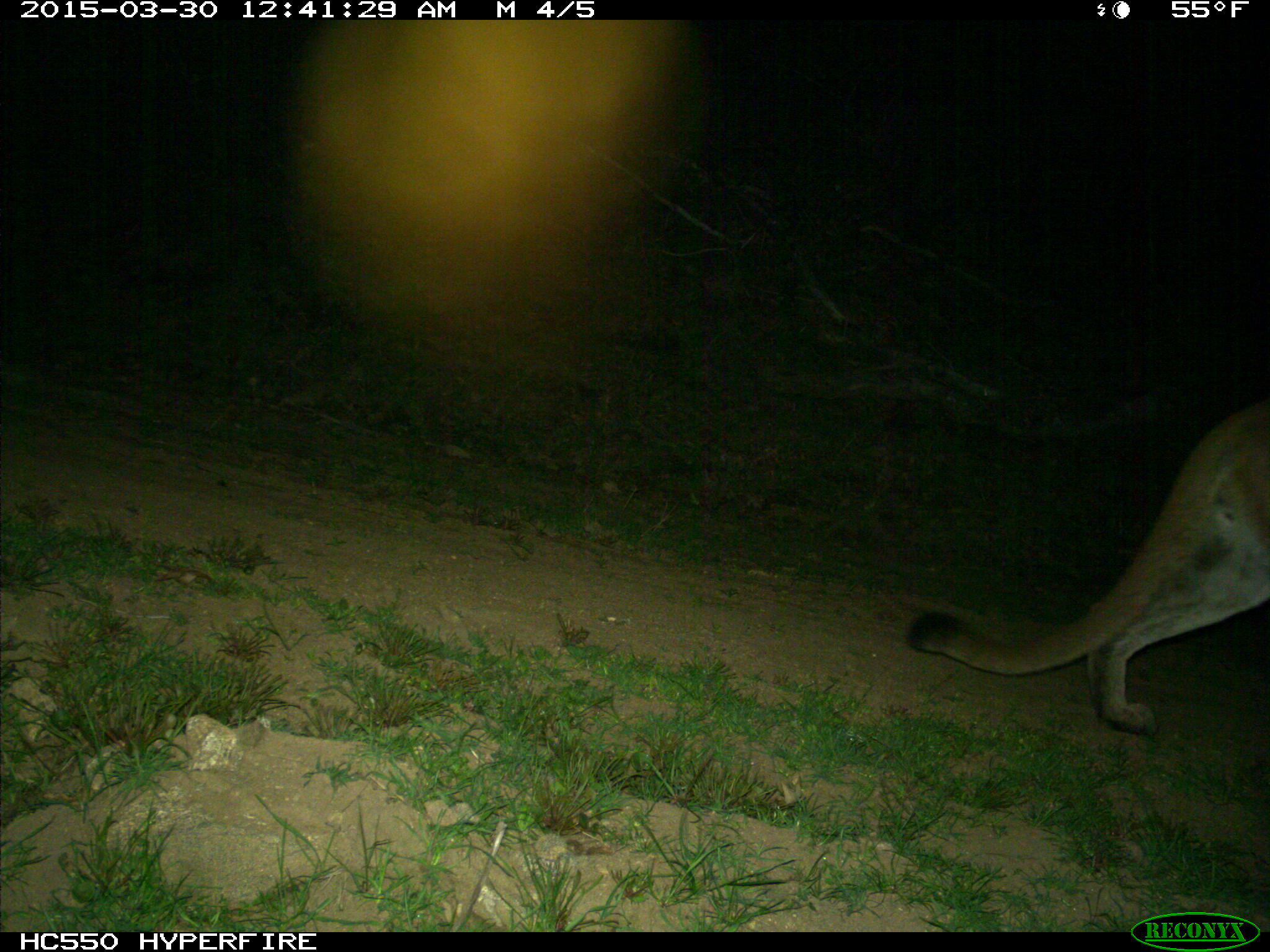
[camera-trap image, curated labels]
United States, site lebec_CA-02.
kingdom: Animalia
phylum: Chordata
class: Mammalia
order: Carnivora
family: Felidae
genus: Puma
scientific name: Puma concolor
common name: mountain lion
Puma concolor (mountain lion).